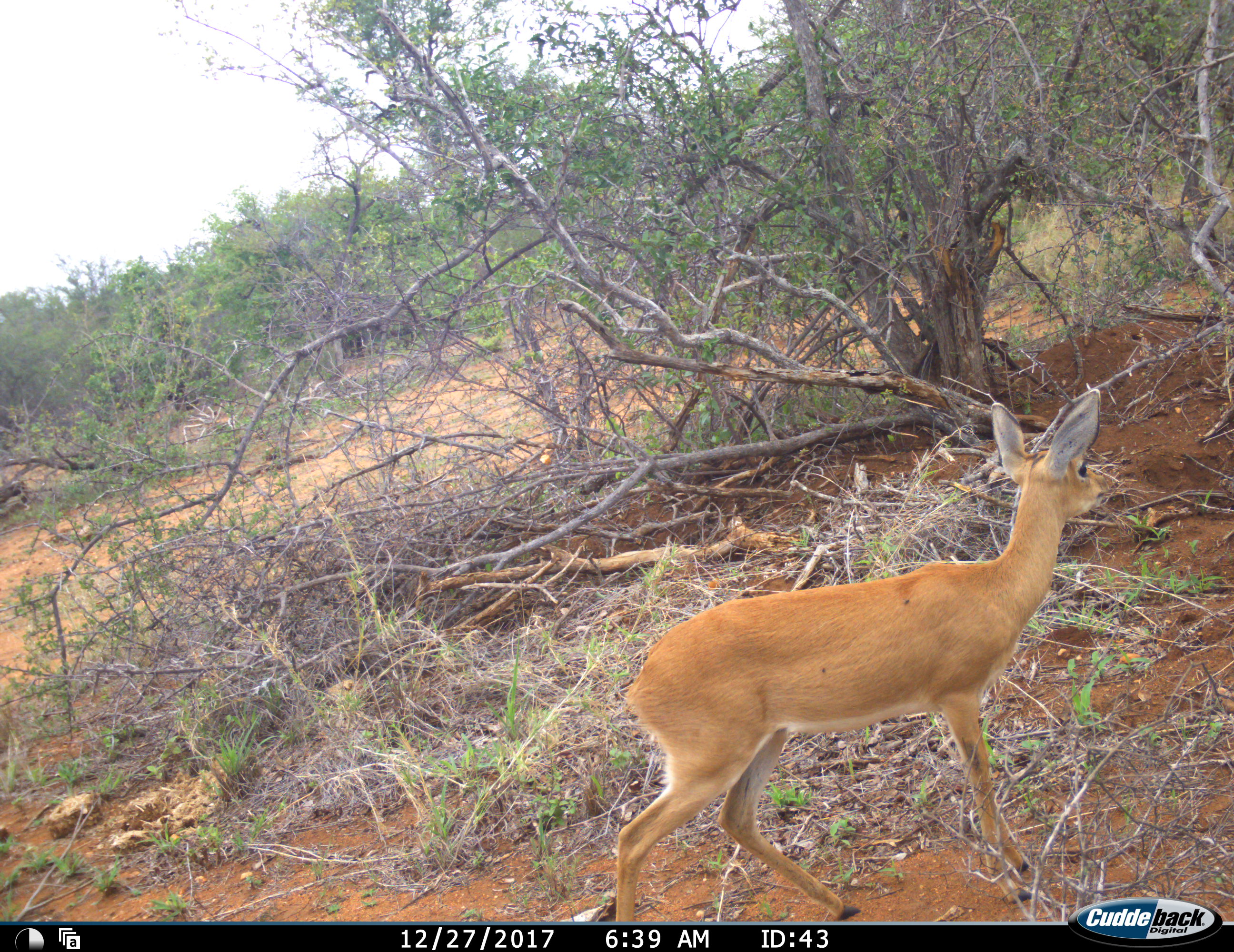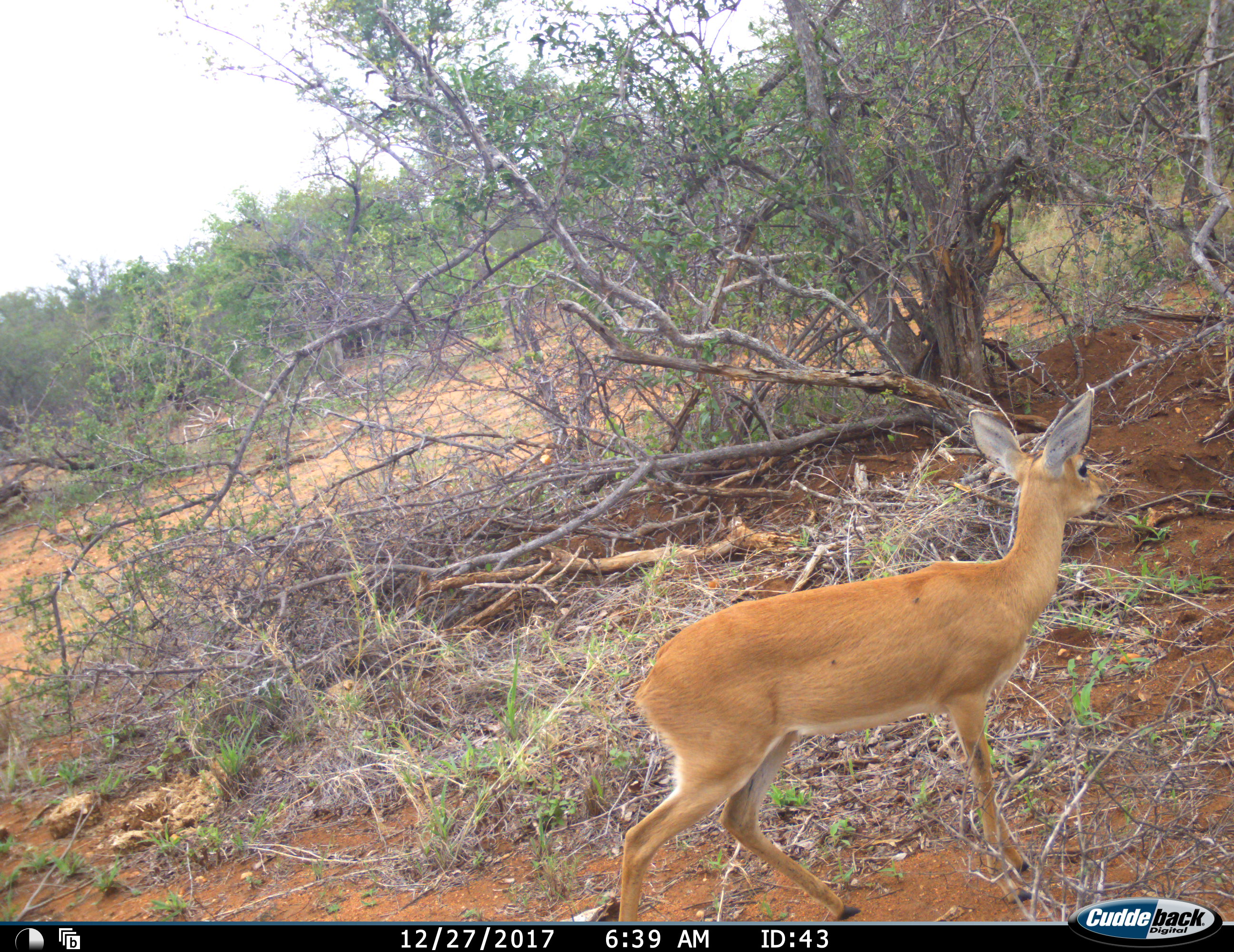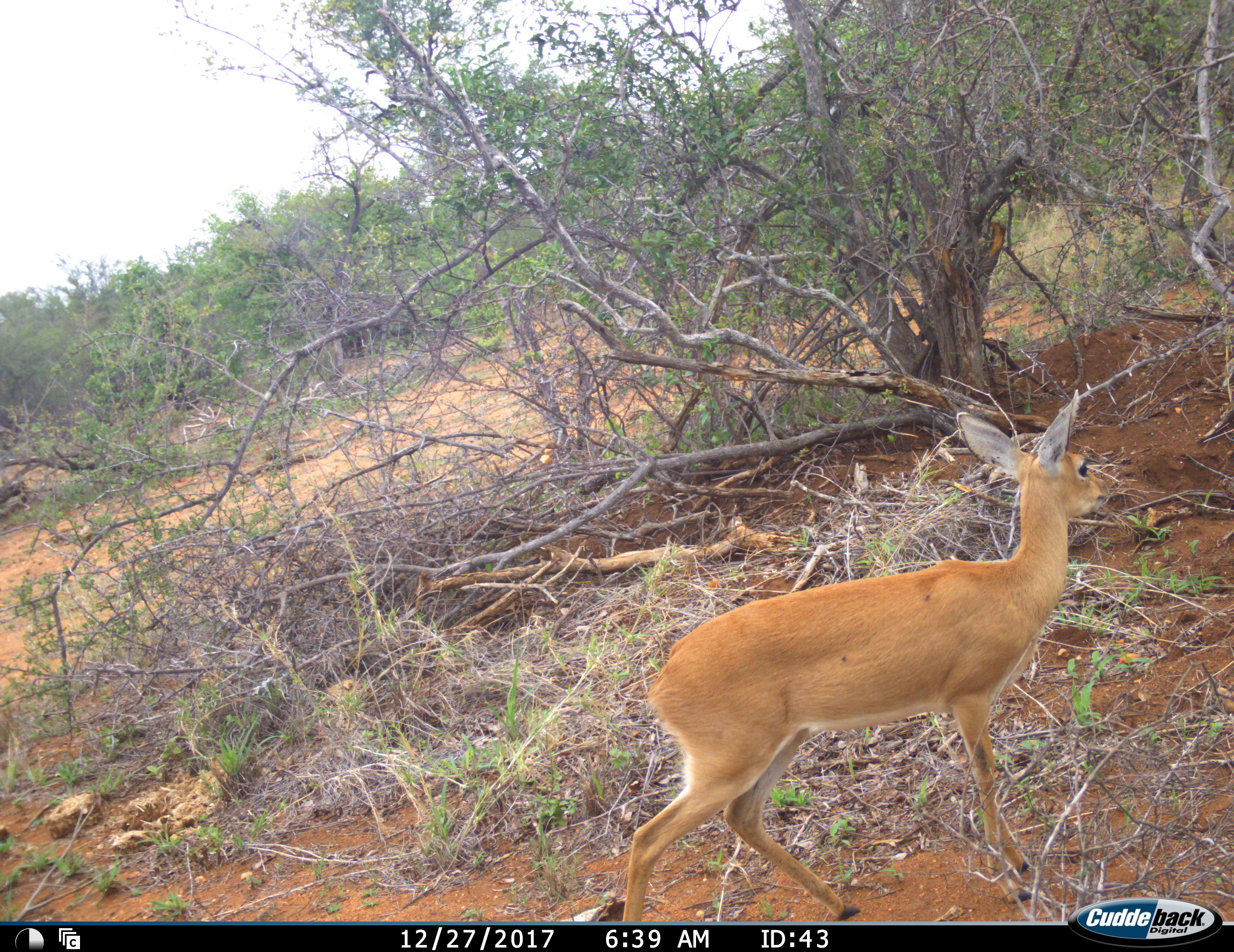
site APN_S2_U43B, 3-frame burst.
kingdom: Animalia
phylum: Chordata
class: Mammalia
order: Artiodactyla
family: Bovidae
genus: Raphicerus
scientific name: Raphicerus campestris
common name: steenbok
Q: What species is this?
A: Steenbok (Raphicerus campestris).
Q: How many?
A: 1.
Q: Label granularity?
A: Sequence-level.